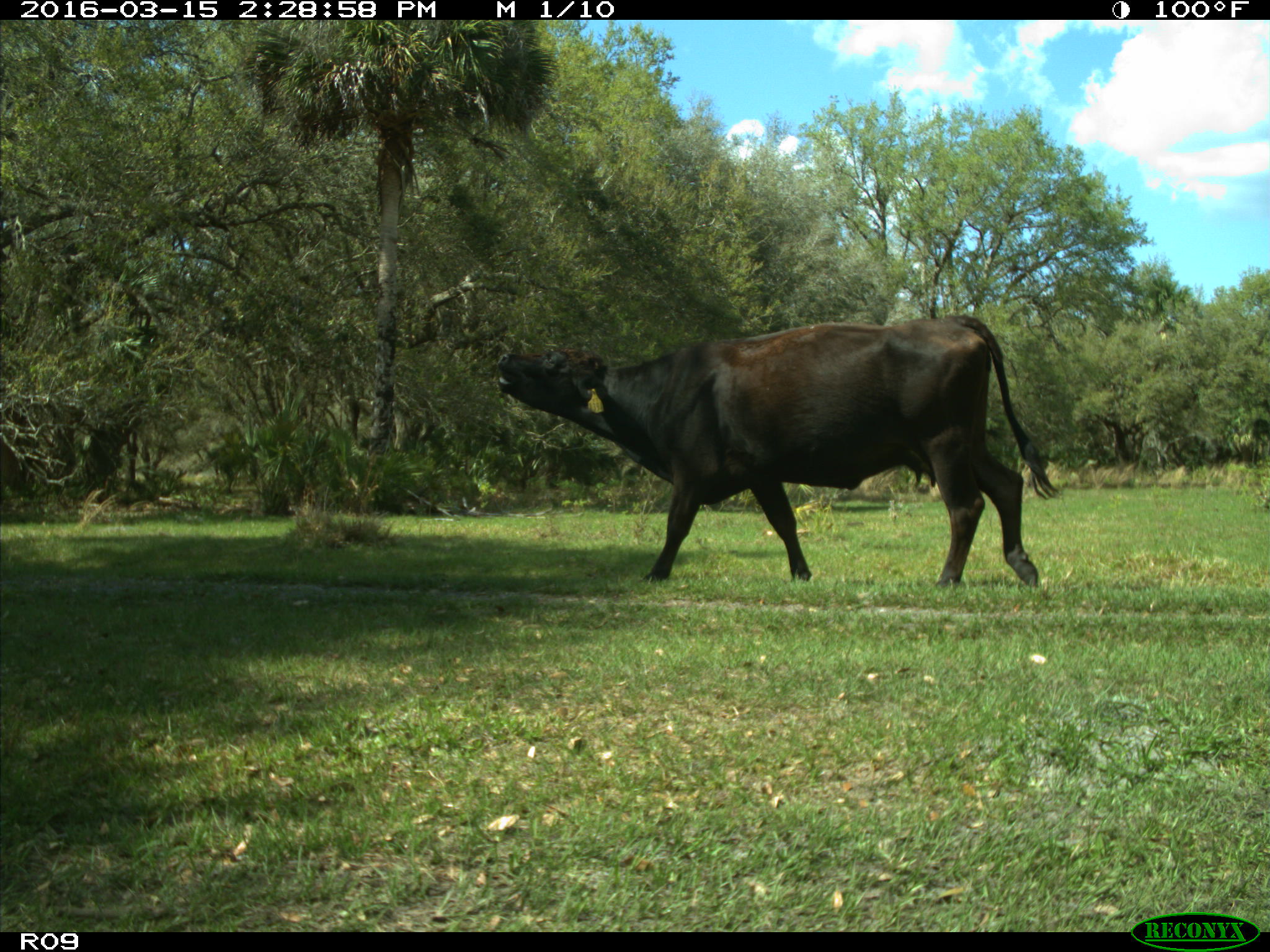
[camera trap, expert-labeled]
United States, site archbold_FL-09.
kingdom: Animalia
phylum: Chordata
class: Mammalia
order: Artiodactyla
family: Bovidae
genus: Bos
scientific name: Bos taurus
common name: domestic cow